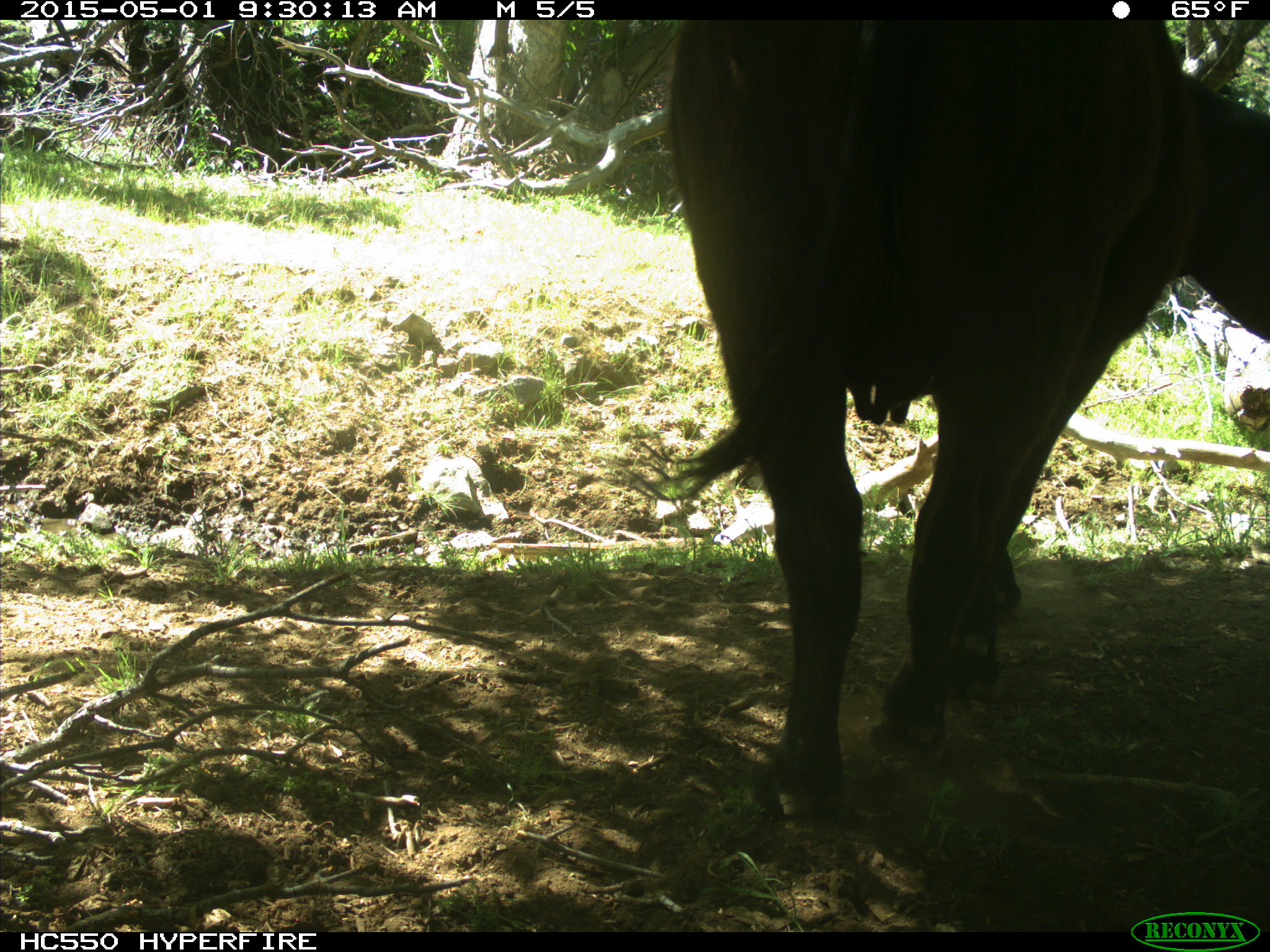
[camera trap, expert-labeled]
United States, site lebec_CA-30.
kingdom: Animalia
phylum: Chordata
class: Mammalia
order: Artiodactyla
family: Bovidae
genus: Bos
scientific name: Bos taurus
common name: domestic cow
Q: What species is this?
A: Bos taurus (domestic cow).